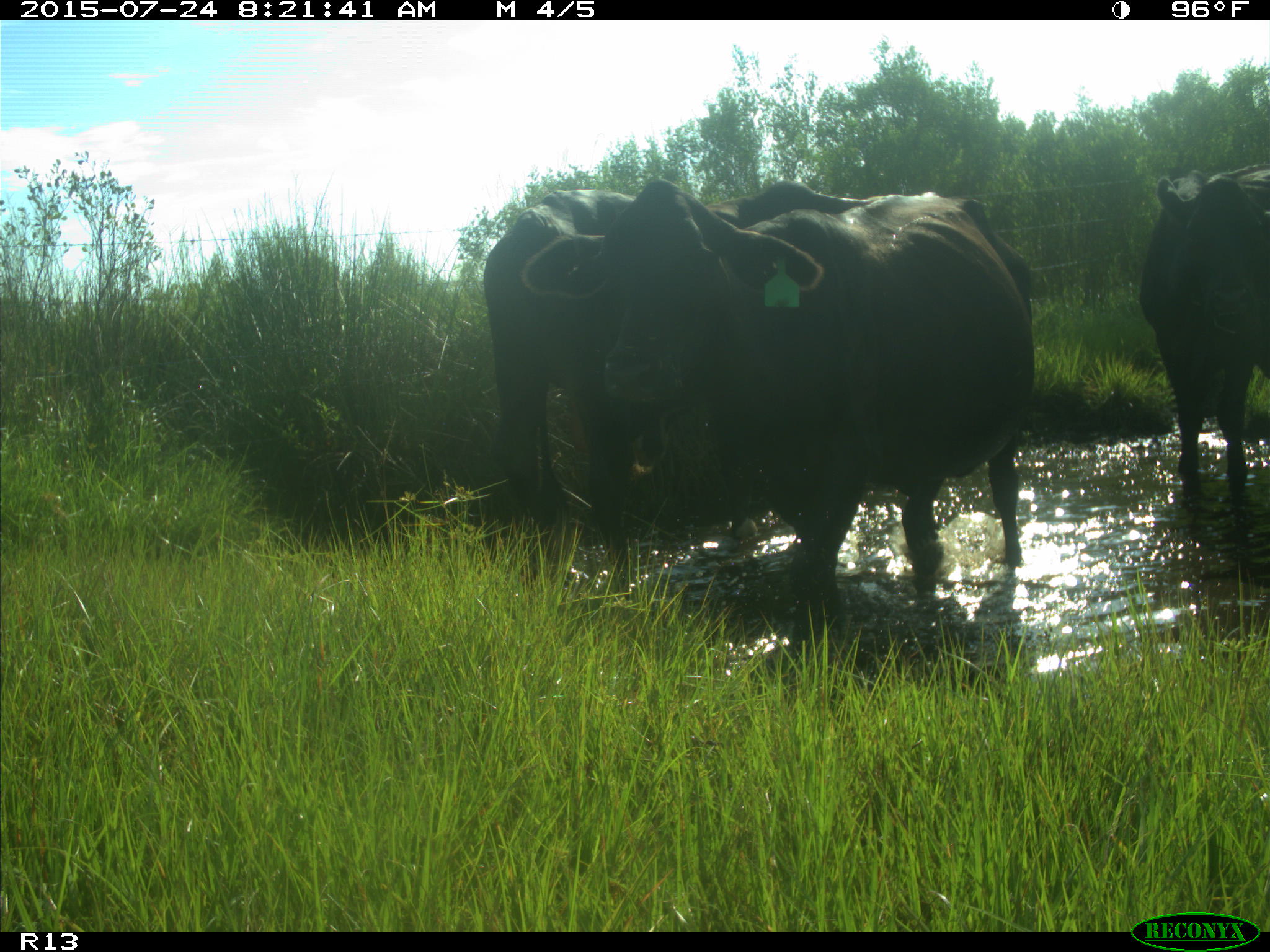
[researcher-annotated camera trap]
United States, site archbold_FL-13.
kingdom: Animalia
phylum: Chordata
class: Mammalia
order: Artiodactyla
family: Bovidae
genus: Bos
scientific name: Bos taurus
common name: domestic cow